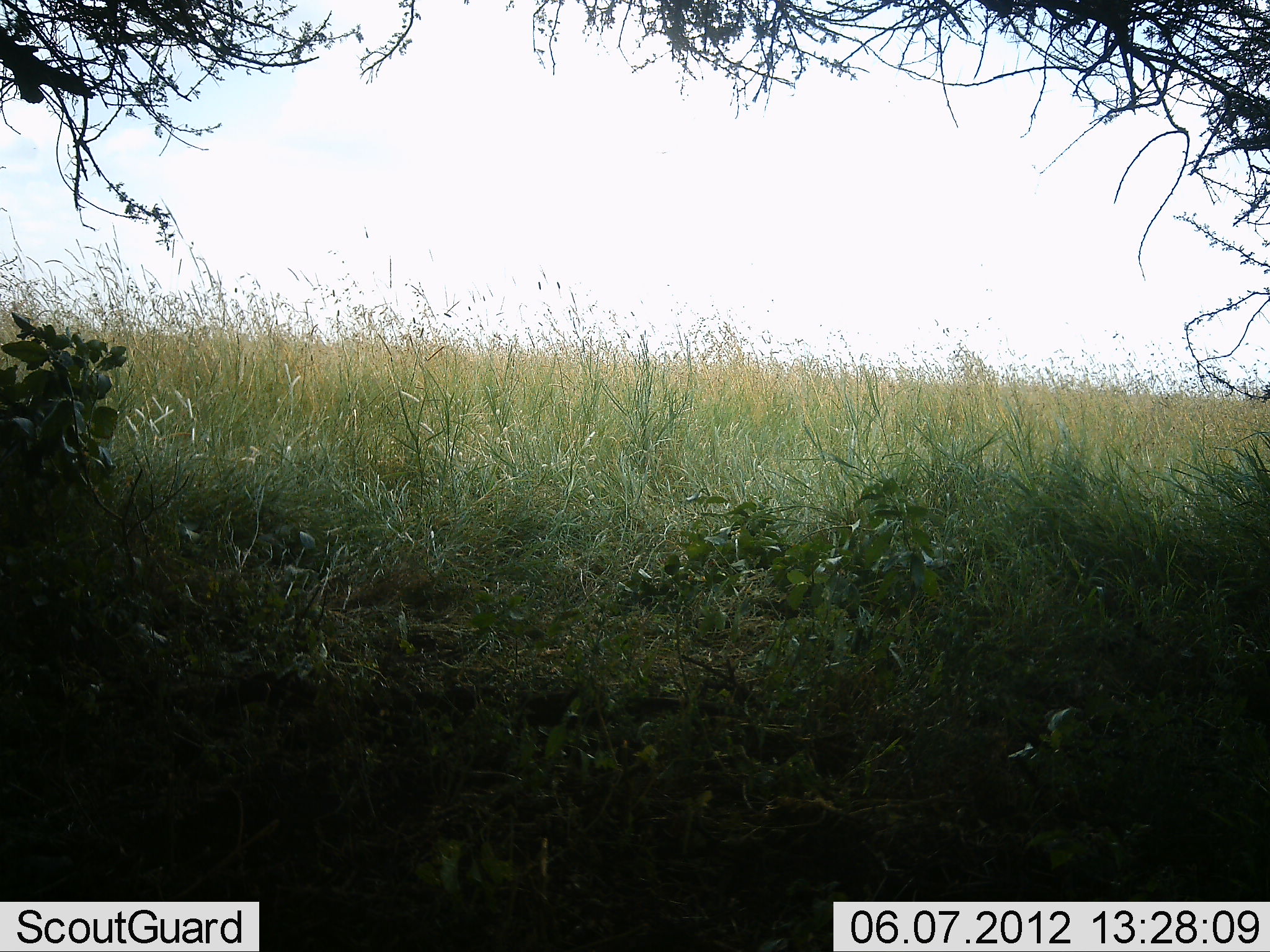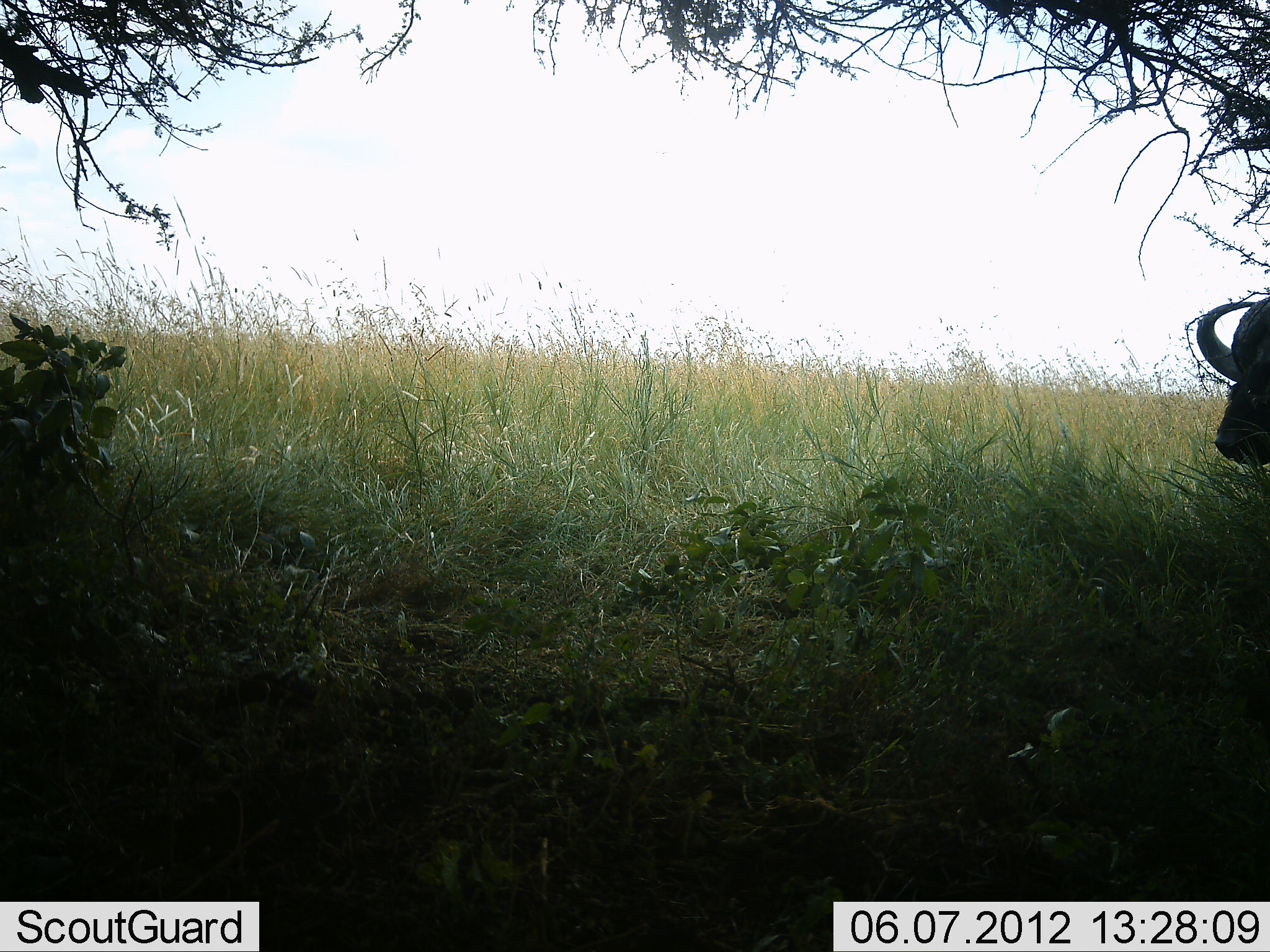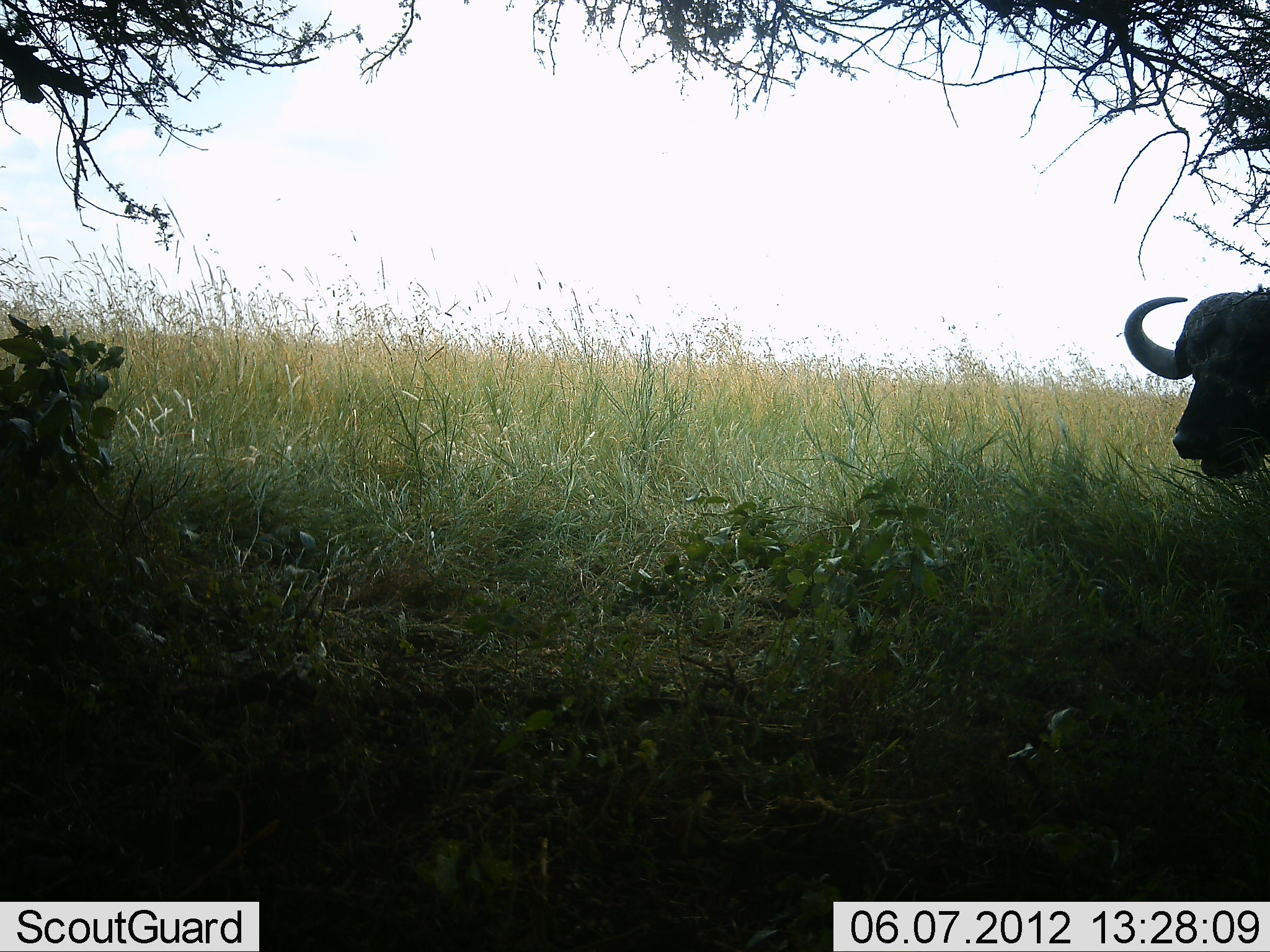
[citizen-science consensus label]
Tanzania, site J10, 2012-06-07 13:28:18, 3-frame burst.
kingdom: Animalia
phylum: Chordata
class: Mammalia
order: Artiodactyla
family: Bovidae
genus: Syncerus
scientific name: Syncerus caffer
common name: cape buffalo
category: buffalo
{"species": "buffalo (cape buffalo) (Syncerus caffer)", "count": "1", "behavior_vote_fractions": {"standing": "10%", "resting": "0%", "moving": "100%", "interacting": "0%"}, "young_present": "0%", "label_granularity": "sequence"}